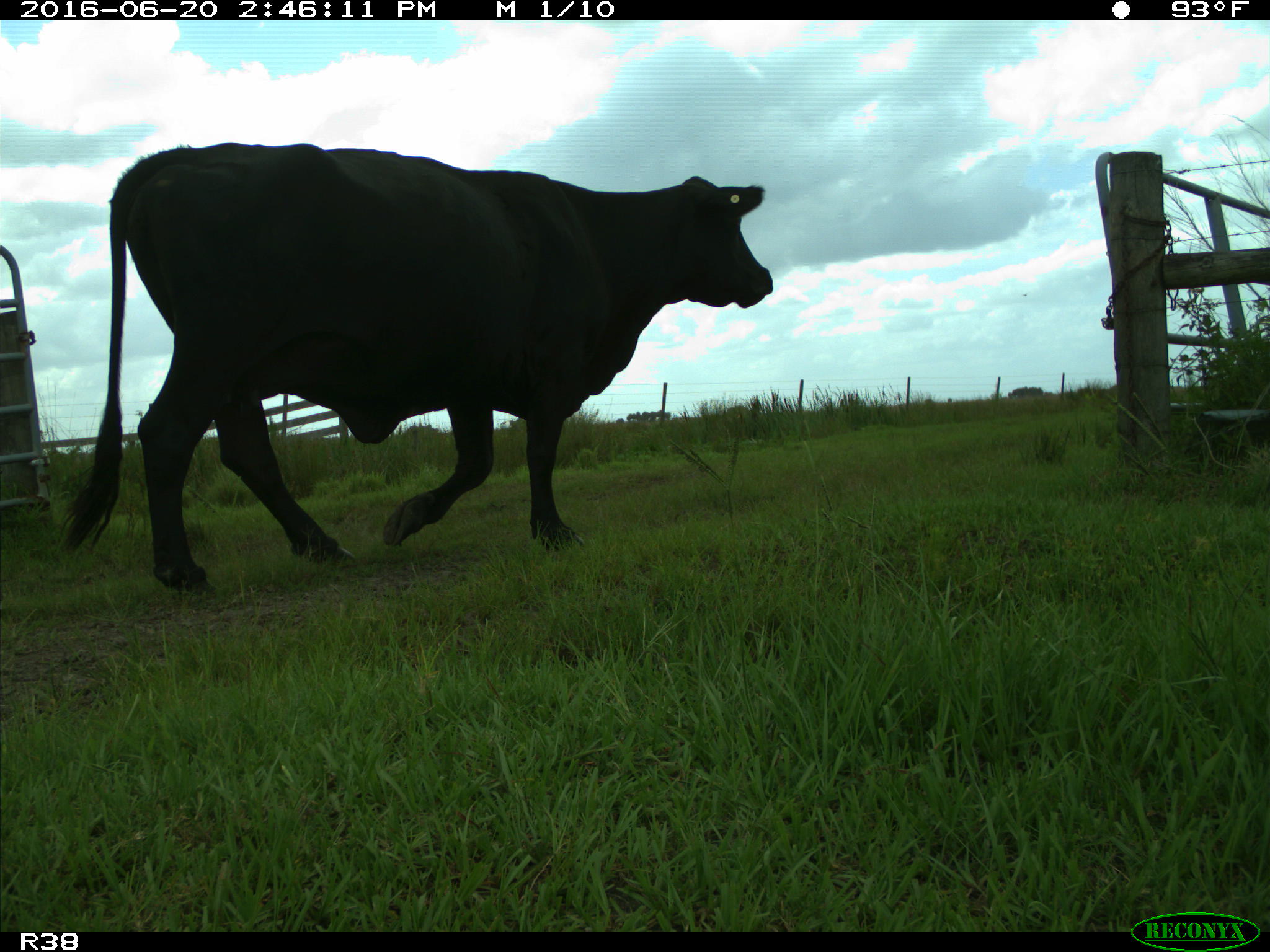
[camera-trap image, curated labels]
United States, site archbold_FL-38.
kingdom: Animalia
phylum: Chordata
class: Mammalia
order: Artiodactyla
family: Bovidae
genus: Bos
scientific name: Bos taurus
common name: domestic cow